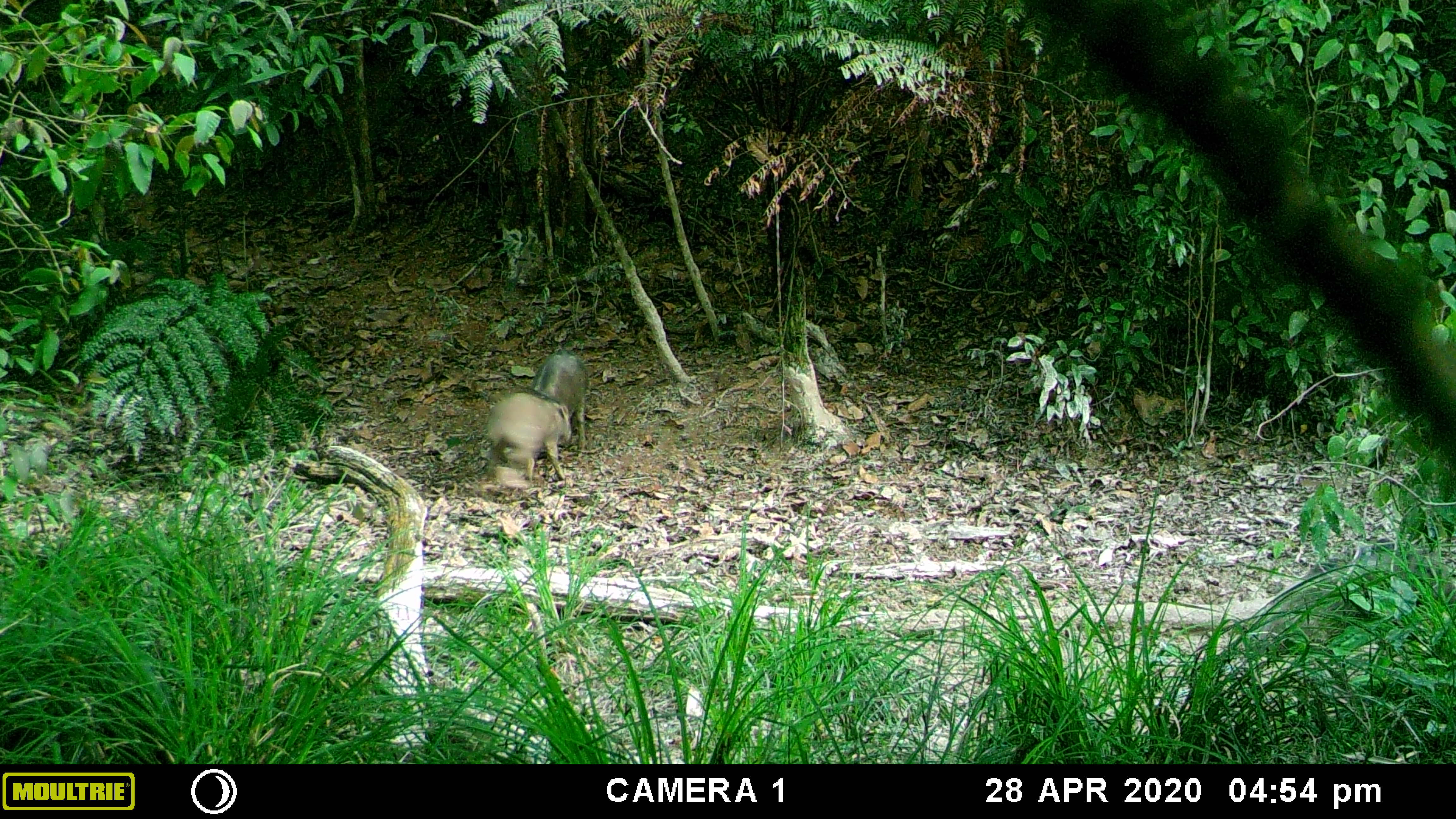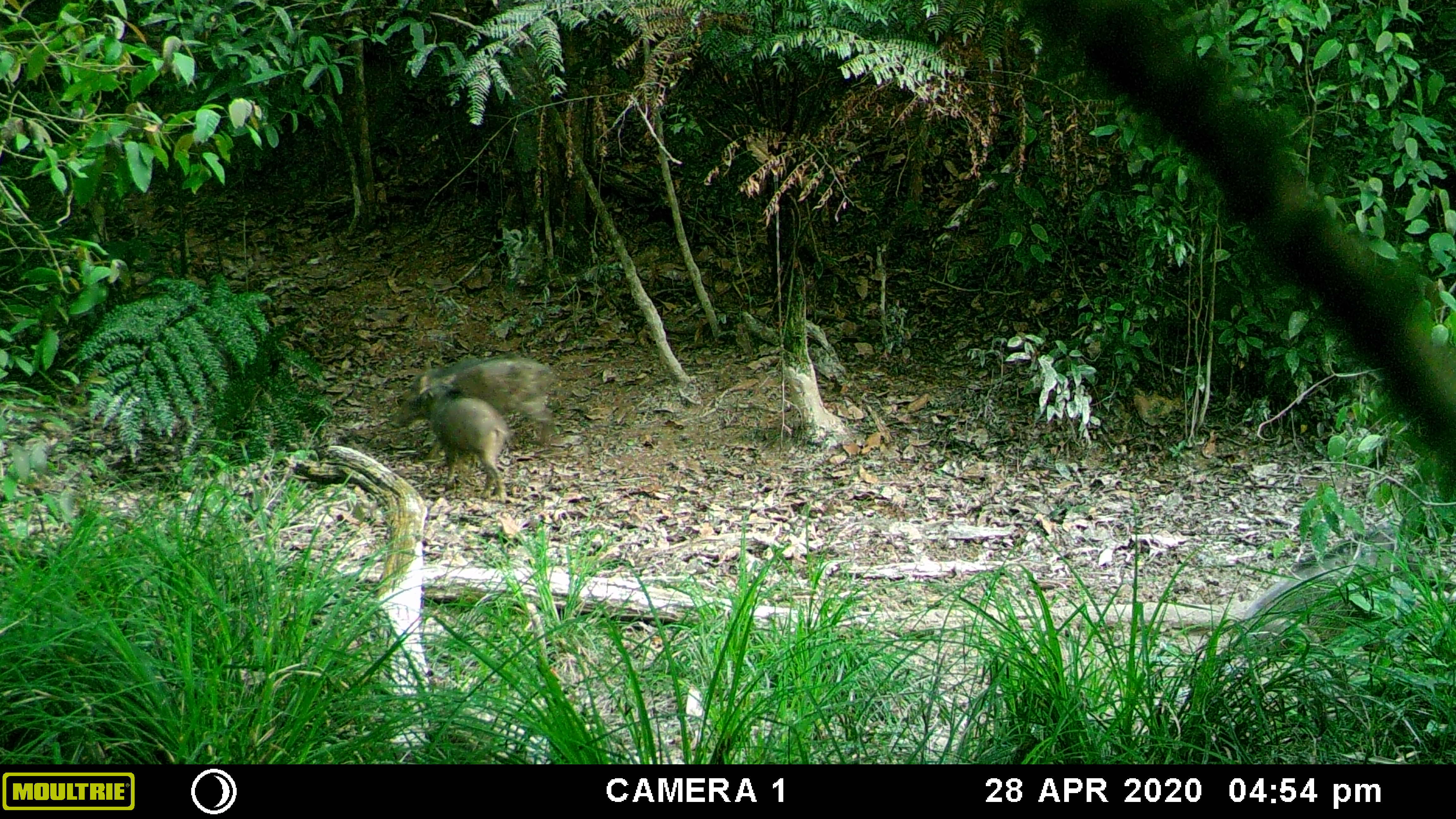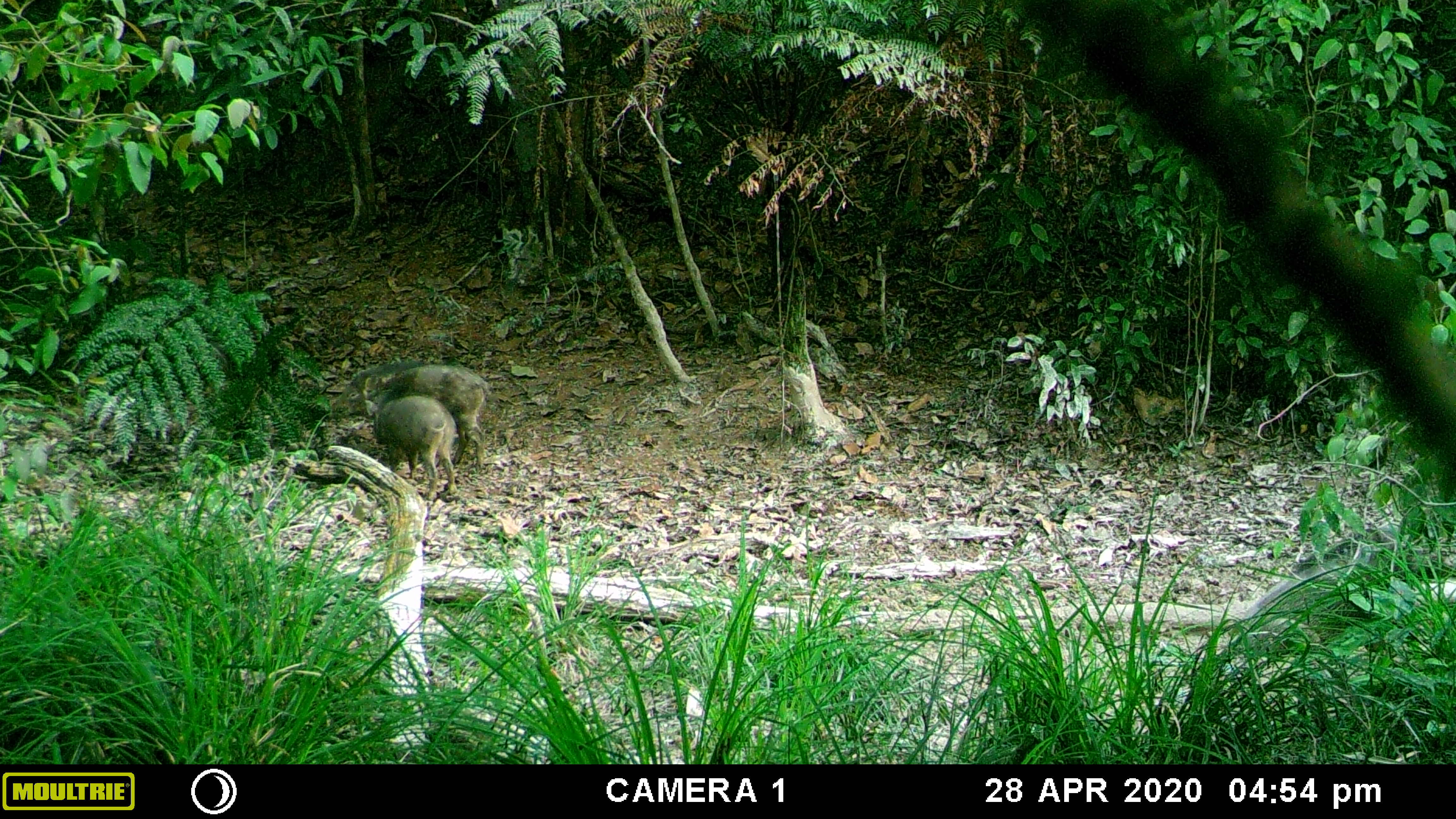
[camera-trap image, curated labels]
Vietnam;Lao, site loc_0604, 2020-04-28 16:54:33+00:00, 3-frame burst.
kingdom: Animalia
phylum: Chordata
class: Mammalia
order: Artiodactyla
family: Suidae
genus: Sus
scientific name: Sus scrofa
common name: eurasian wild pig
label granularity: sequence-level